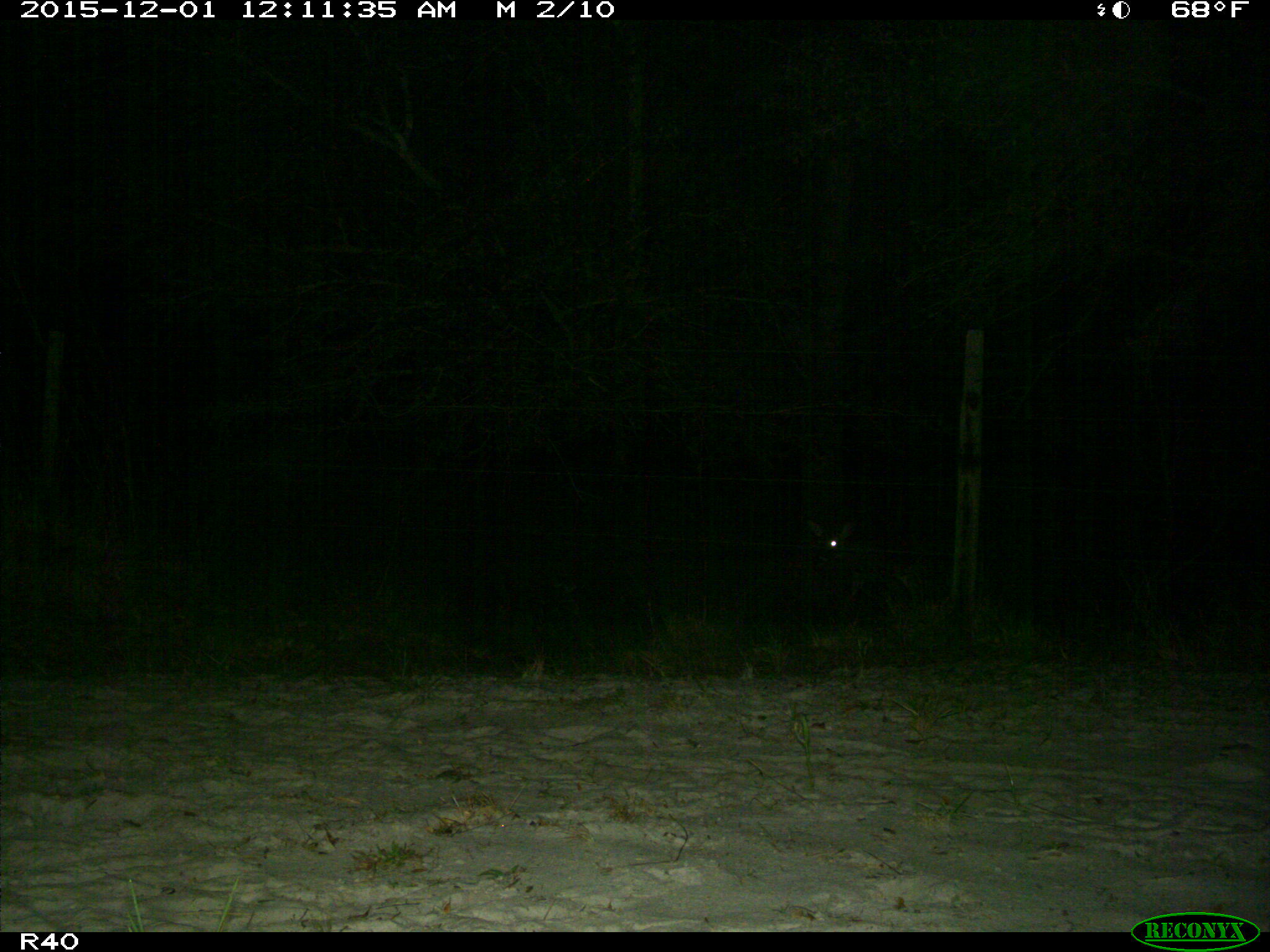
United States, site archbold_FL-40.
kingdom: Animalia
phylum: Chordata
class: Mammalia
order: Artiodactyla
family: Cervidae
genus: Odocoileus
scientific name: Odocoileus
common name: deer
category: unidentified deer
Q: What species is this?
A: Unidentified deer (deer) (Odocoileus).